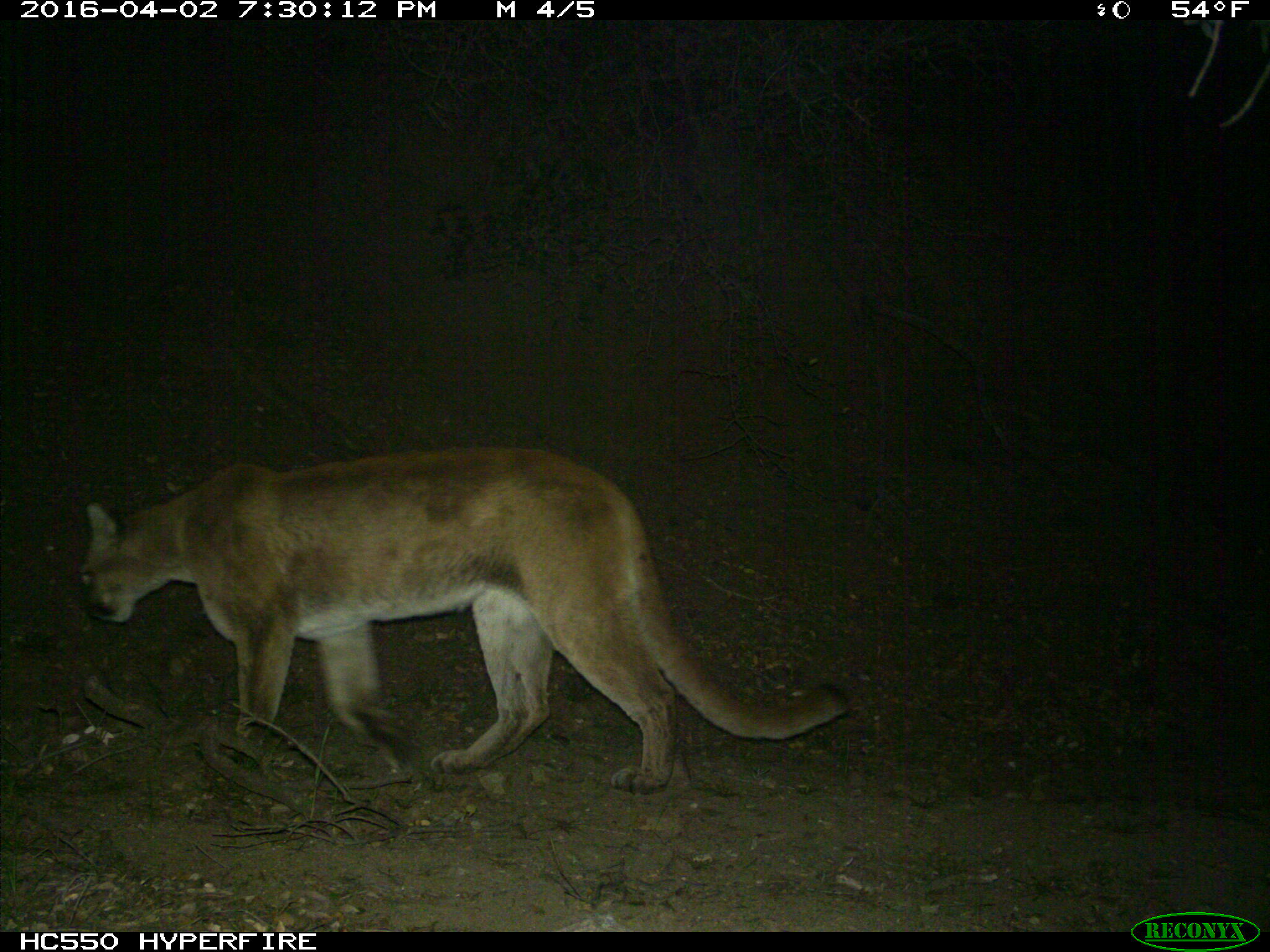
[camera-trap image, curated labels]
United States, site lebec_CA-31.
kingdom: Animalia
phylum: Chordata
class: Mammalia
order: Carnivora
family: Felidae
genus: Puma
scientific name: Puma concolor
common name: mountain lion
Puma concolor (mountain lion).